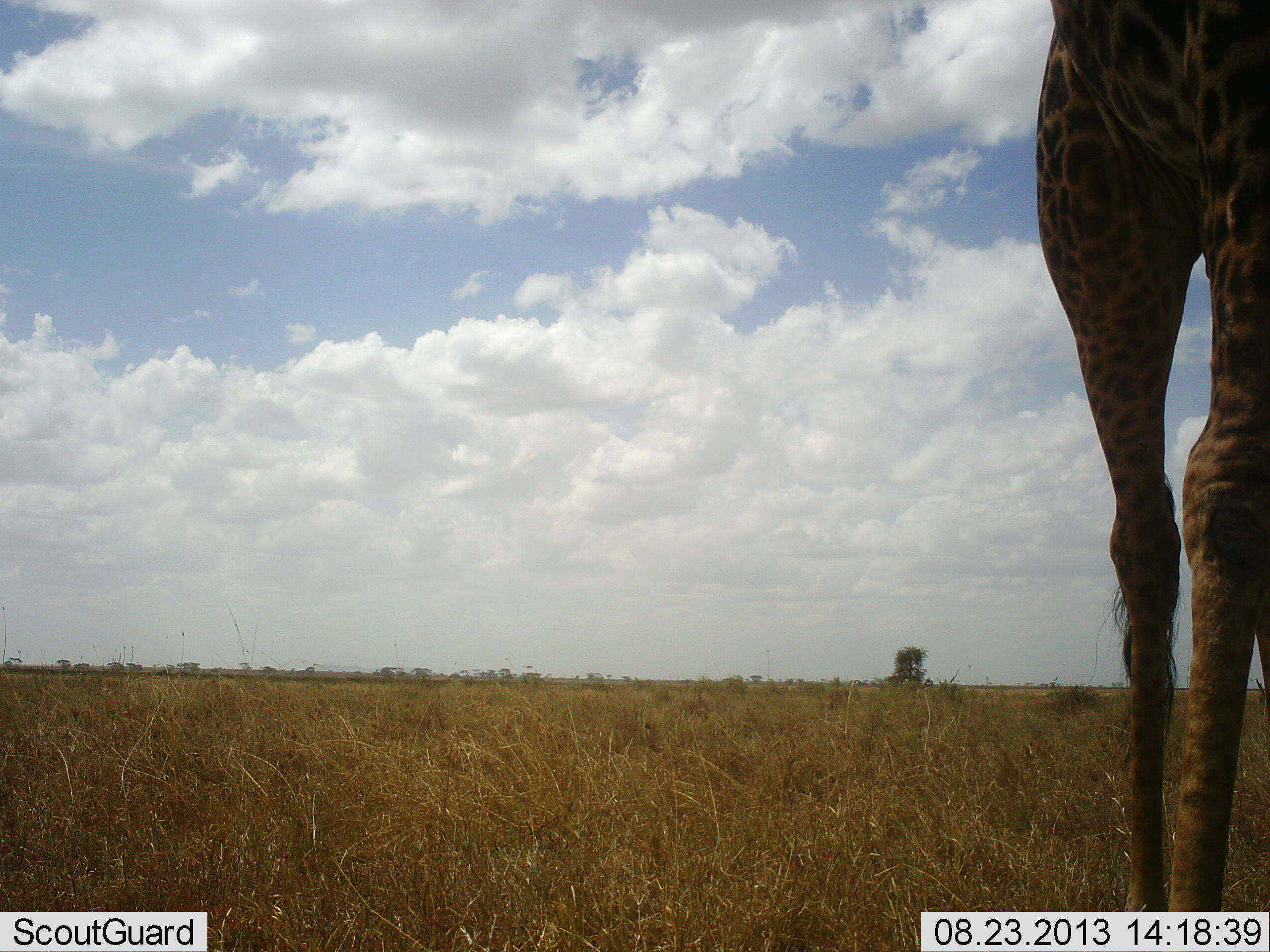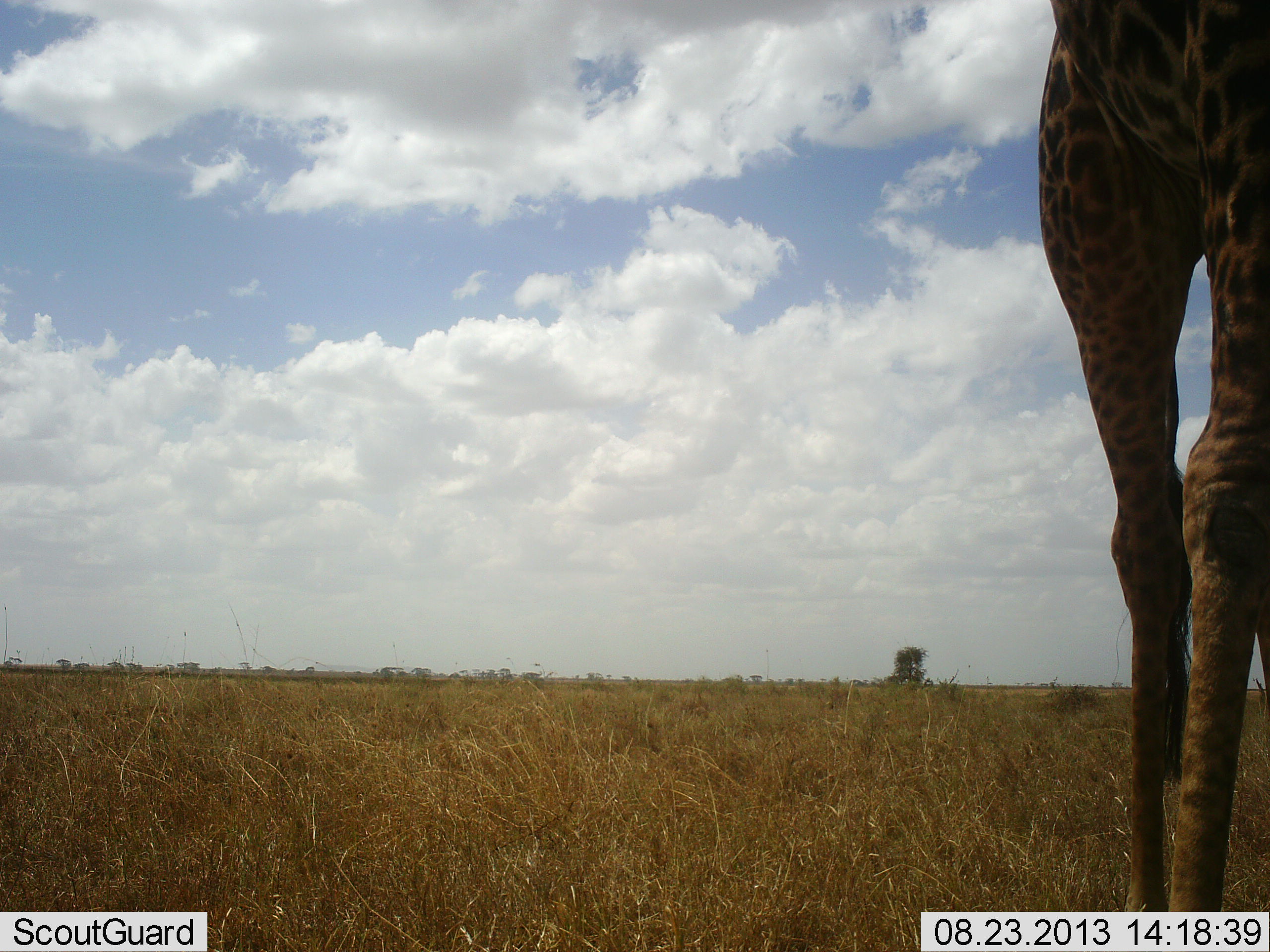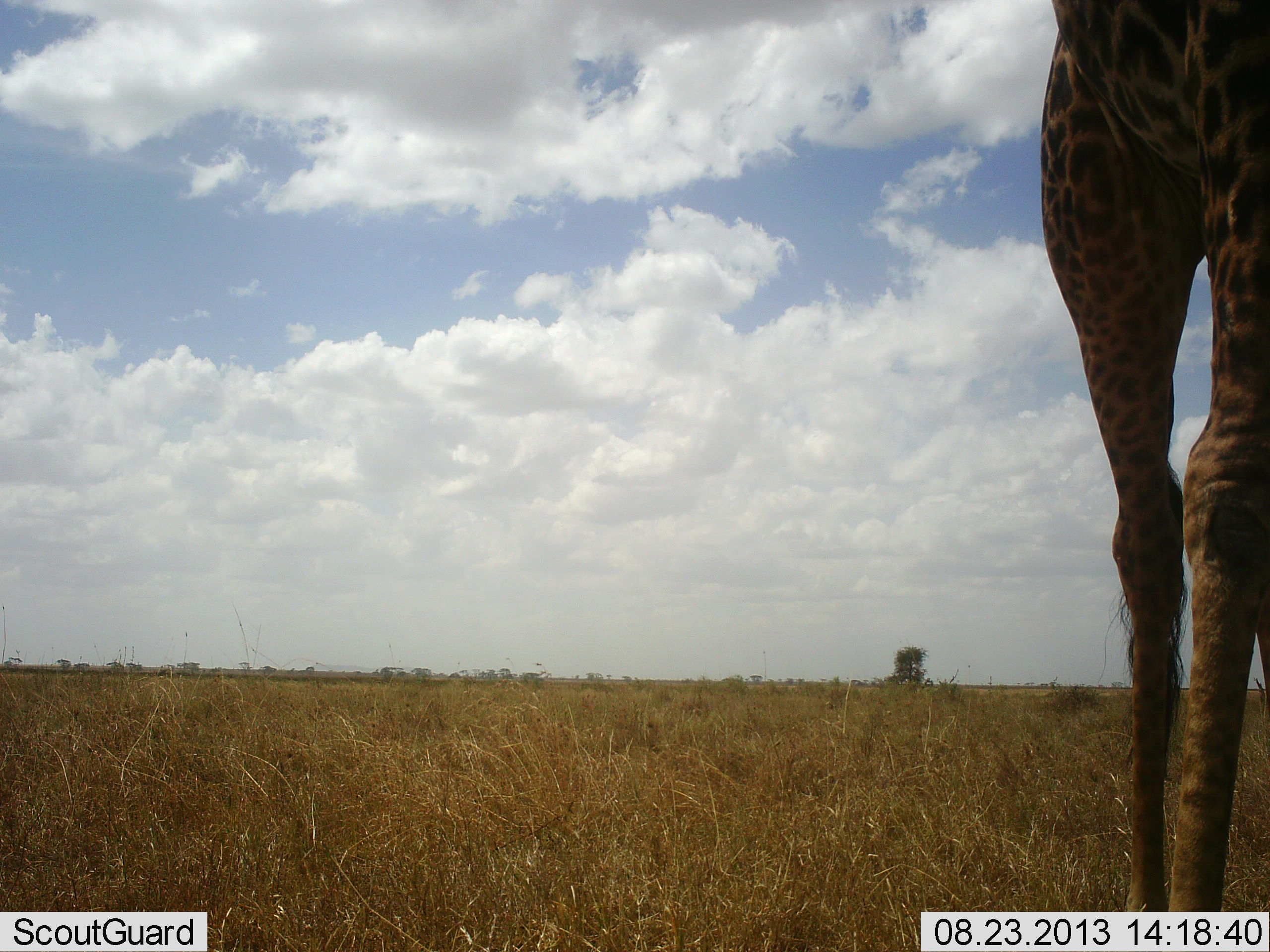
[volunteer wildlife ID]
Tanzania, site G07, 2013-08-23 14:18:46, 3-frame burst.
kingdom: Animalia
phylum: Chordata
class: Mammalia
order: Artiodactyla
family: Giraffidae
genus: Giraffa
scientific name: Giraffa camelopardalis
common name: giraffe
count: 1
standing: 100%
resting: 0%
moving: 0%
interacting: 0%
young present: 0%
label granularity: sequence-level